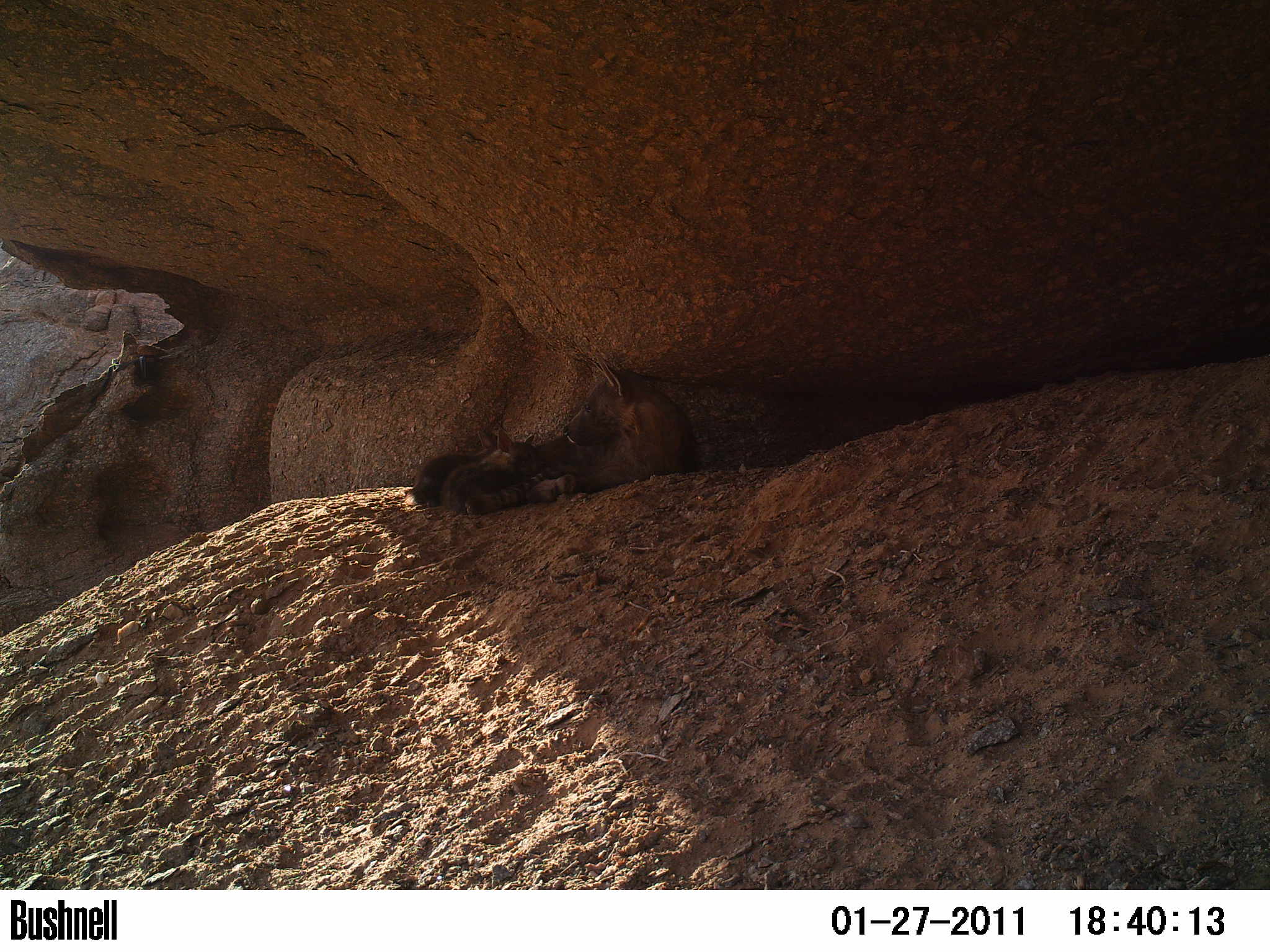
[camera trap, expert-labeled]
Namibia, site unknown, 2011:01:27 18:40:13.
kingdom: Animalia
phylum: Chordata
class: Mammalia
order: Carnivora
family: Hyaenidae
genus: Parahyaena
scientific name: Parahyaena brunnea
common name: brown hyena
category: hyaena brunnea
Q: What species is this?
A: Hyaena brunnea (brown hyena) (Parahyaena brunnea).